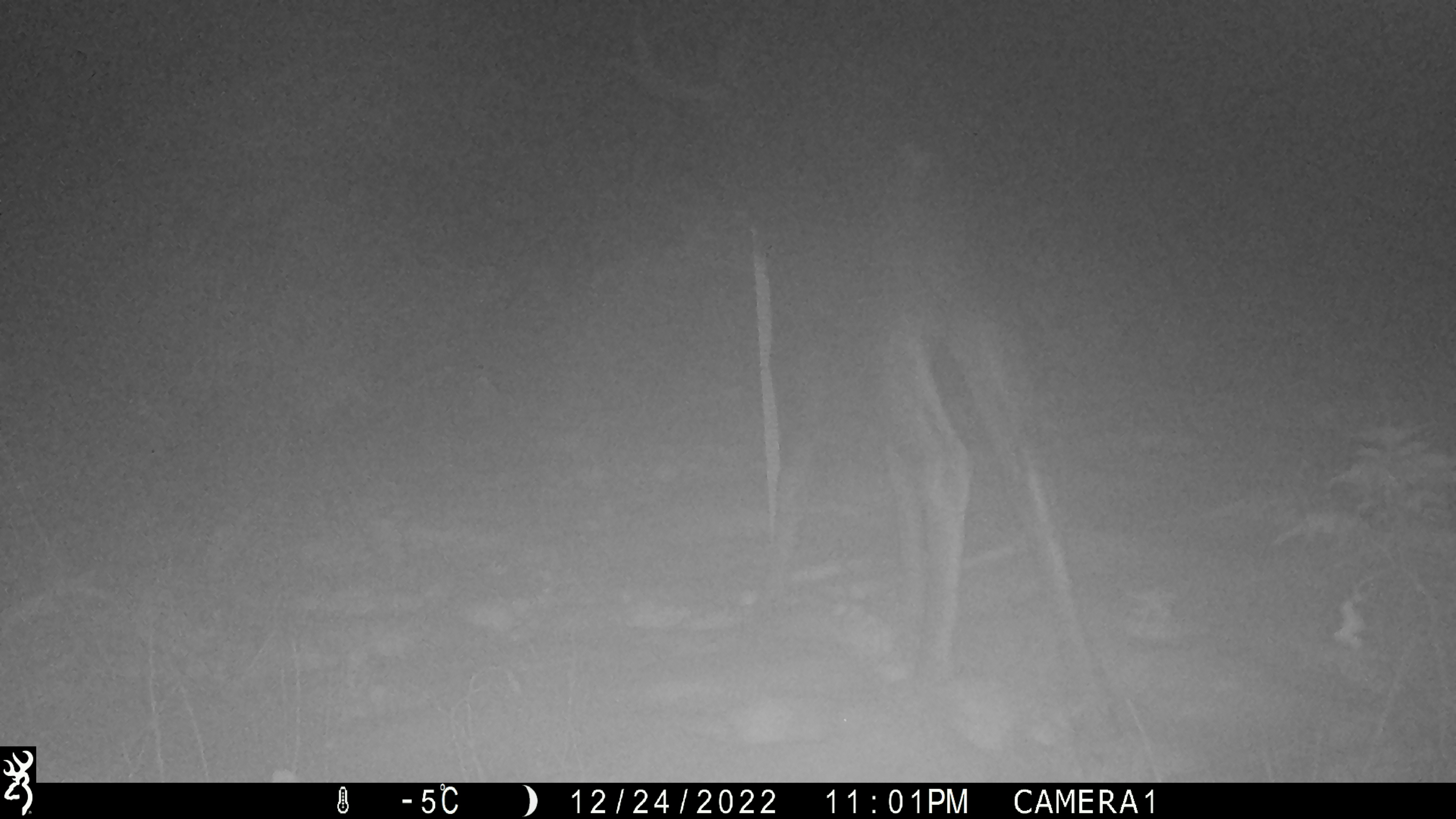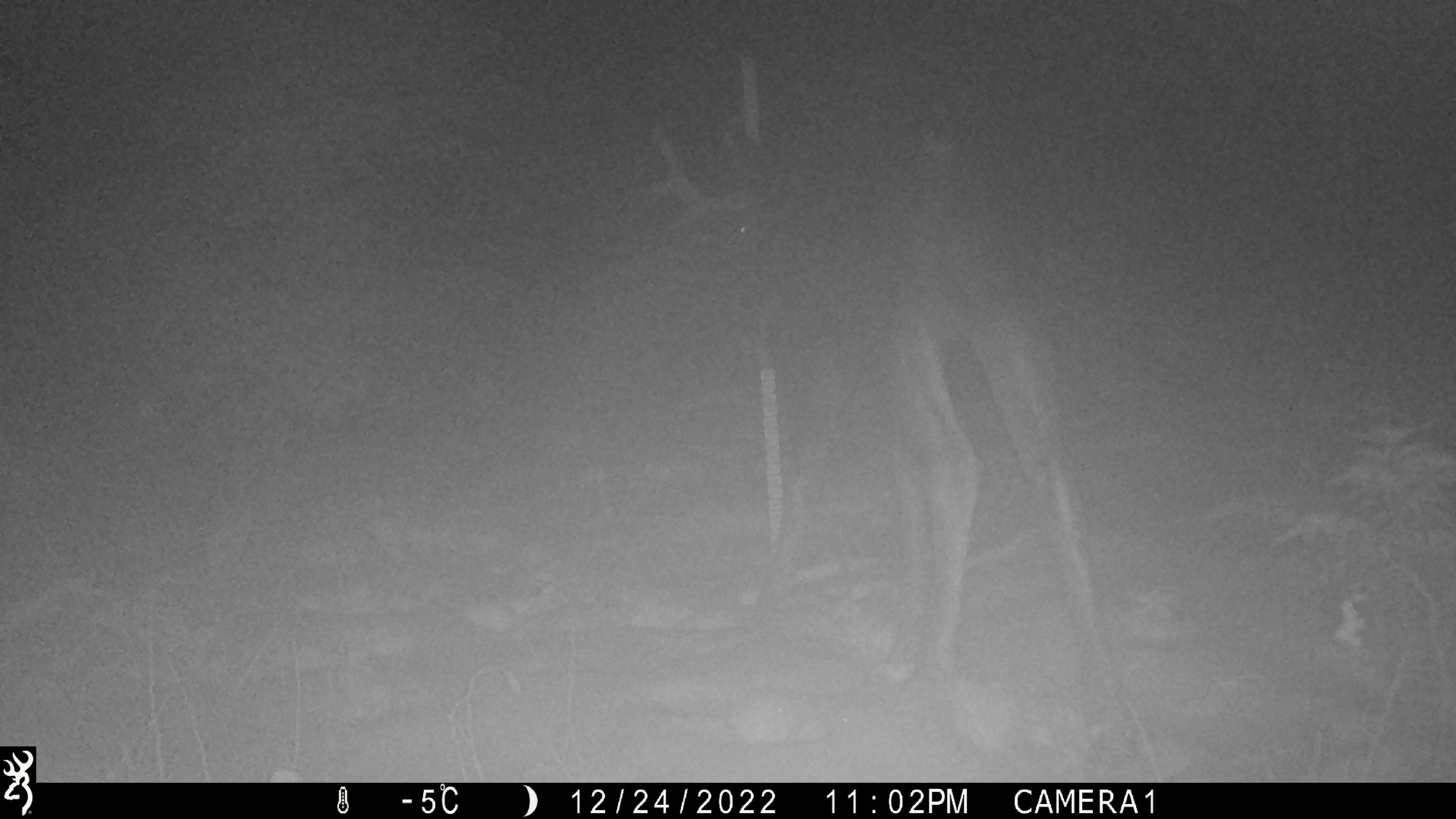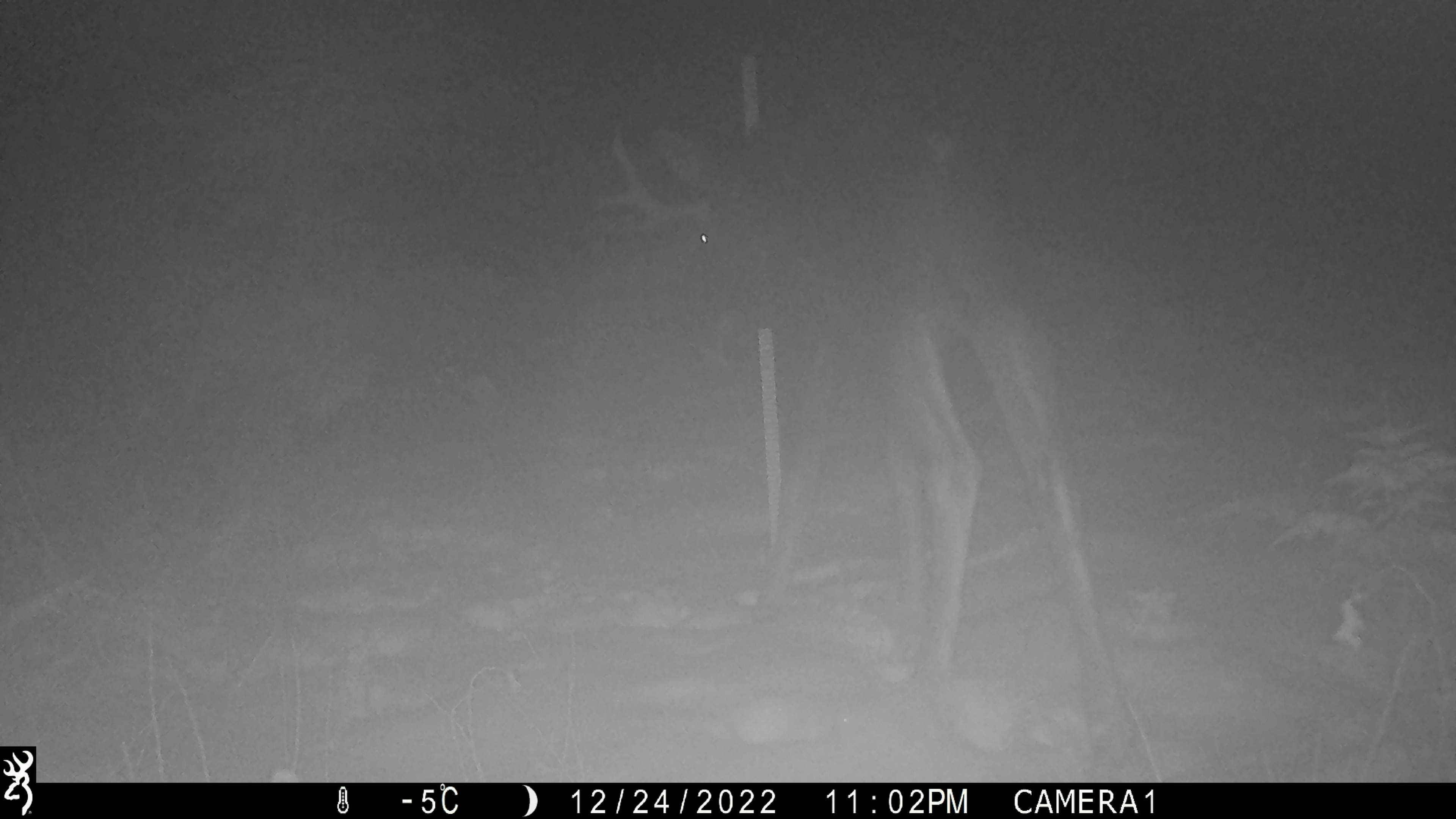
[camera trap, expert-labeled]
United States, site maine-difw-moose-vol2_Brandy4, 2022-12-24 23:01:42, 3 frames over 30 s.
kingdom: Animalia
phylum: Chordata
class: Mammalia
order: Artiodactyla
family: Cervidae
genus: Alces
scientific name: Alces alces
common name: moose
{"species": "moose (Alces alces)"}